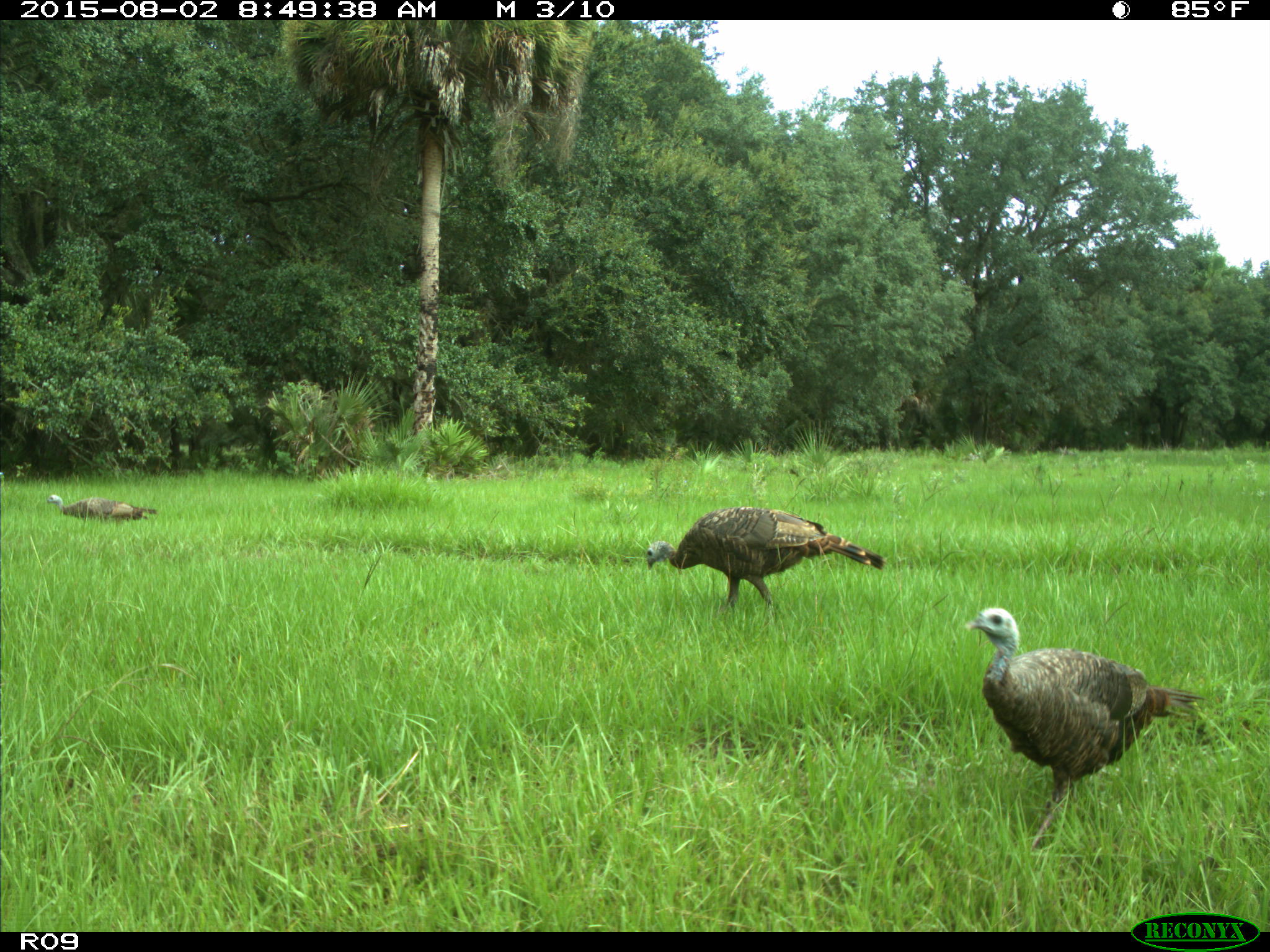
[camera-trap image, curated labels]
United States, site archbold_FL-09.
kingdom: Animalia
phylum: Chordata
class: Aves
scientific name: Aves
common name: birds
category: unidentified bird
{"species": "unidentified bird (birds) (Aves)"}